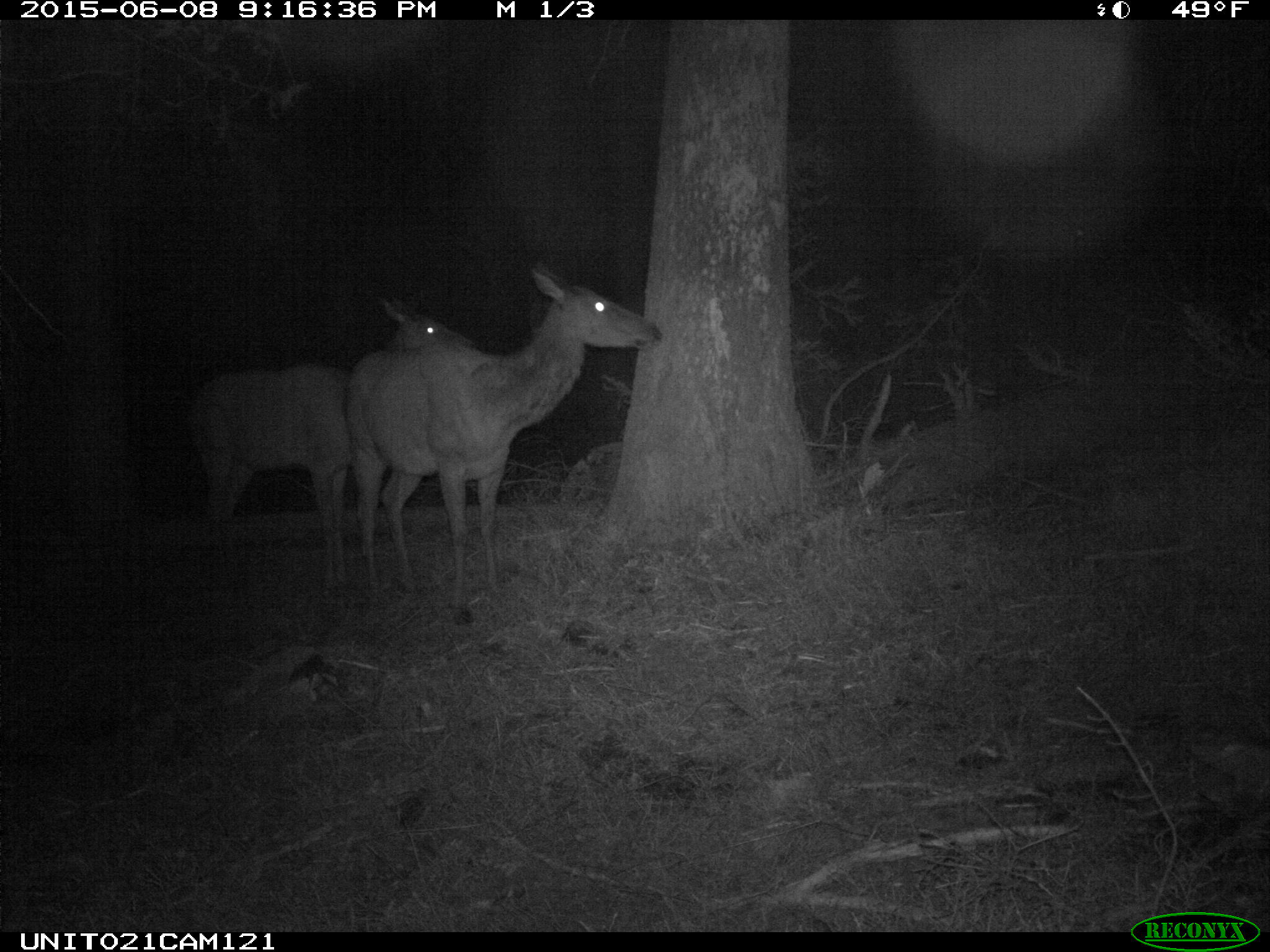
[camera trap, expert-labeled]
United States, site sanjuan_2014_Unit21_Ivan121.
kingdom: Animalia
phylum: Chordata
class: Mammalia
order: Artiodactyla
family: Cervidae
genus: Cervus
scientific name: Cervus elaphus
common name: red deer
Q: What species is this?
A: Cervus elaphus (red deer).